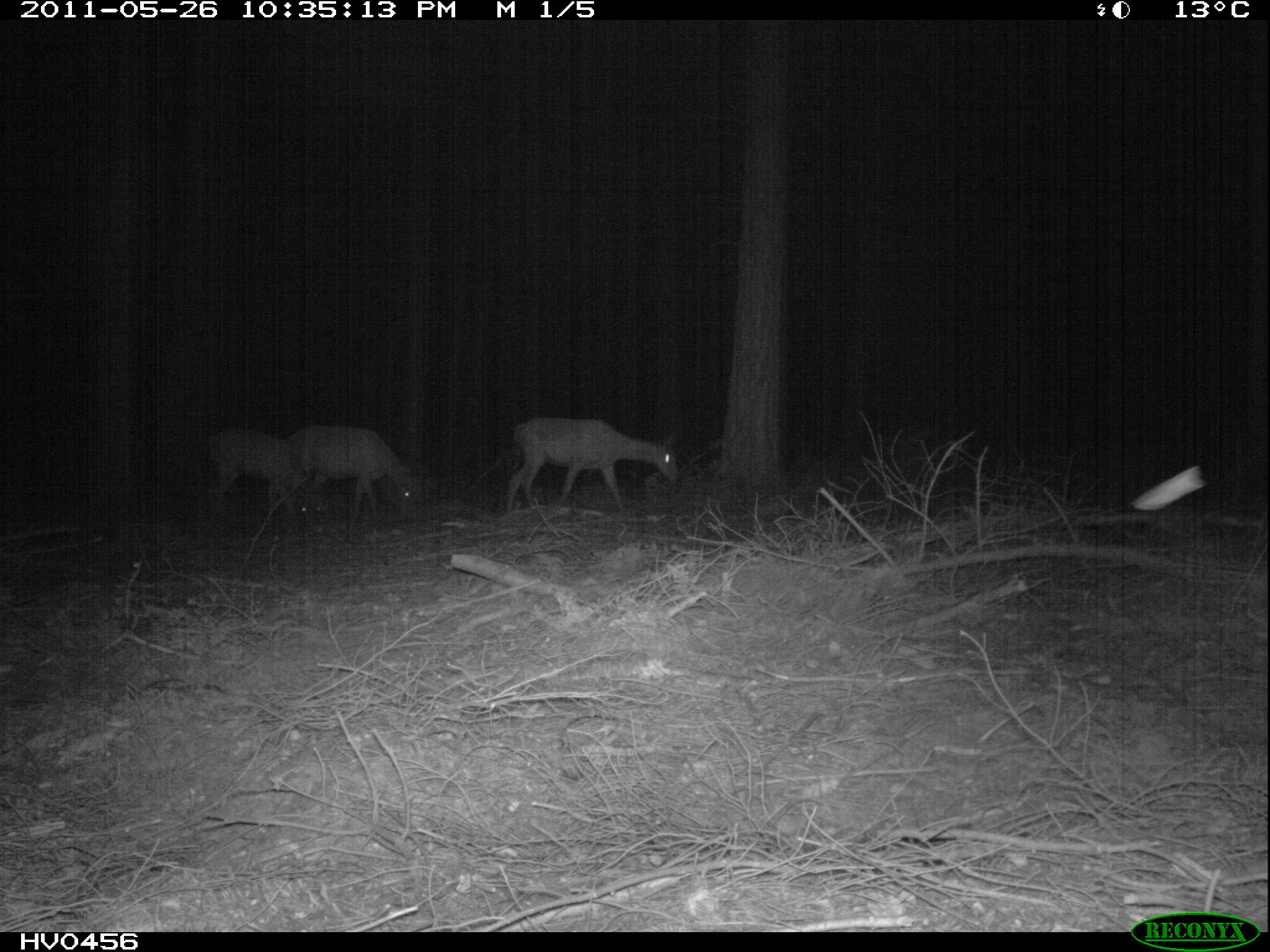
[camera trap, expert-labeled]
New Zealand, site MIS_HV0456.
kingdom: Animalia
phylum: Chordata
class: Mammalia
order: Artiodactyla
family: Cervidae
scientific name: Cervidae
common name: deer